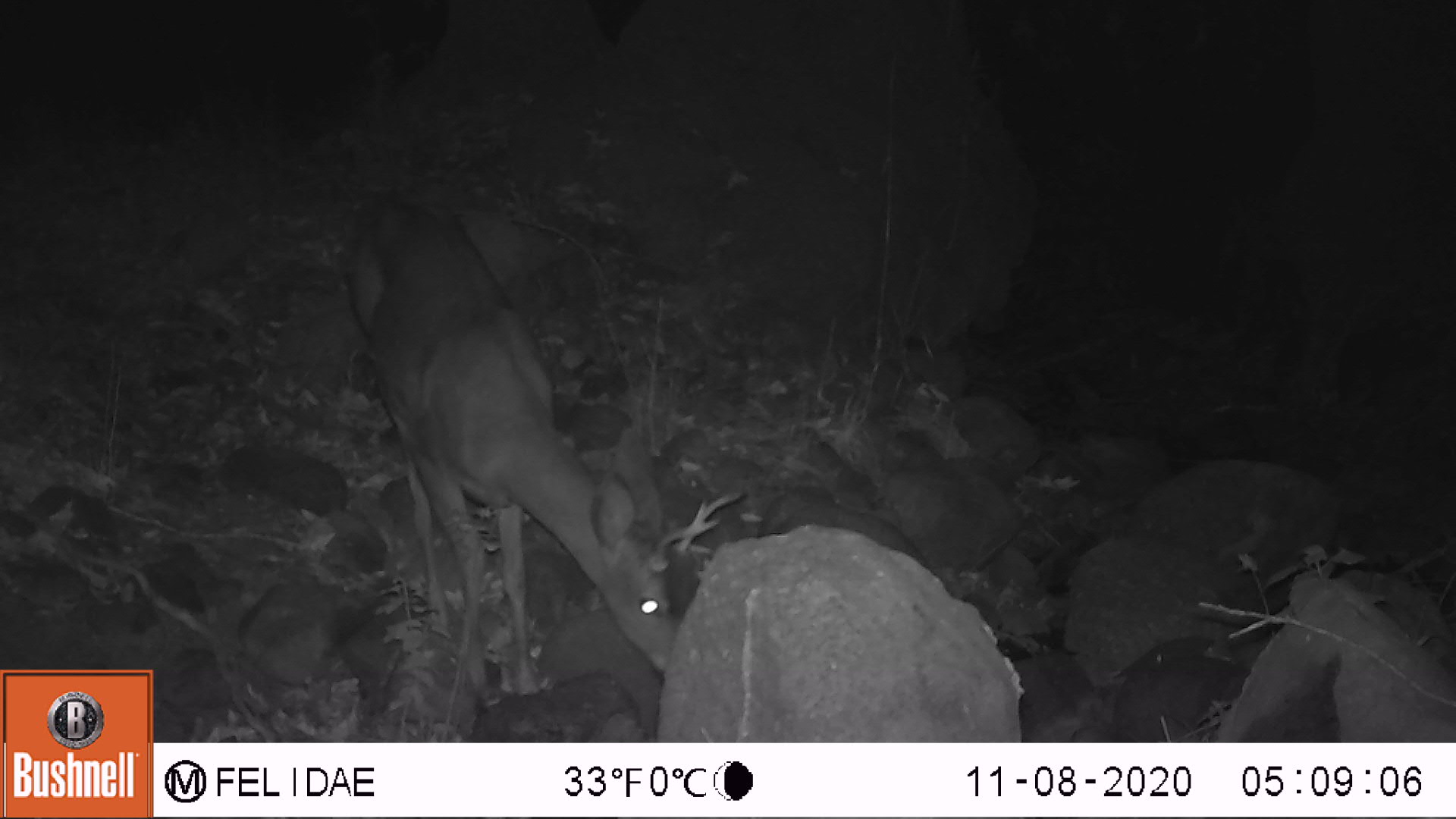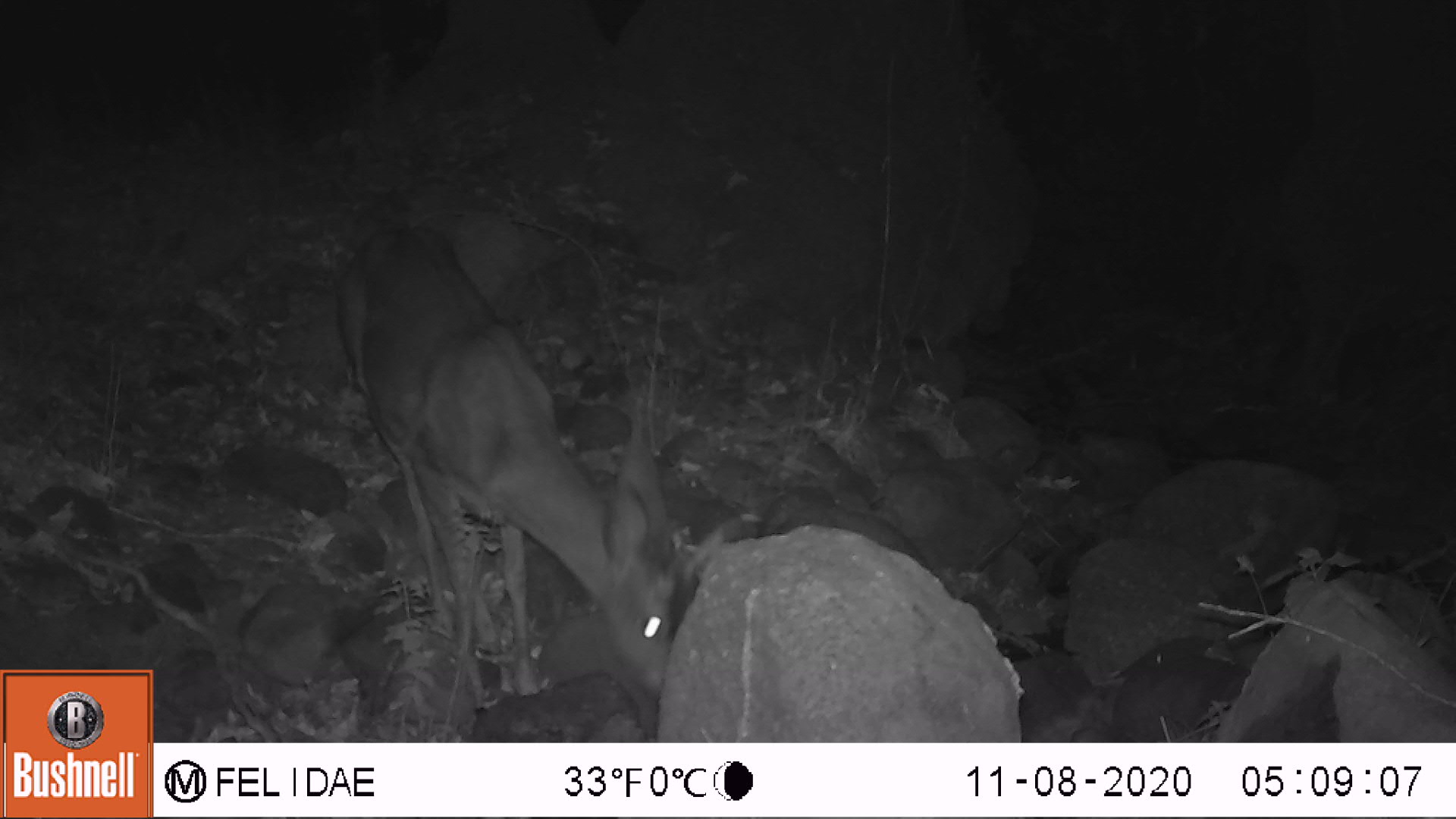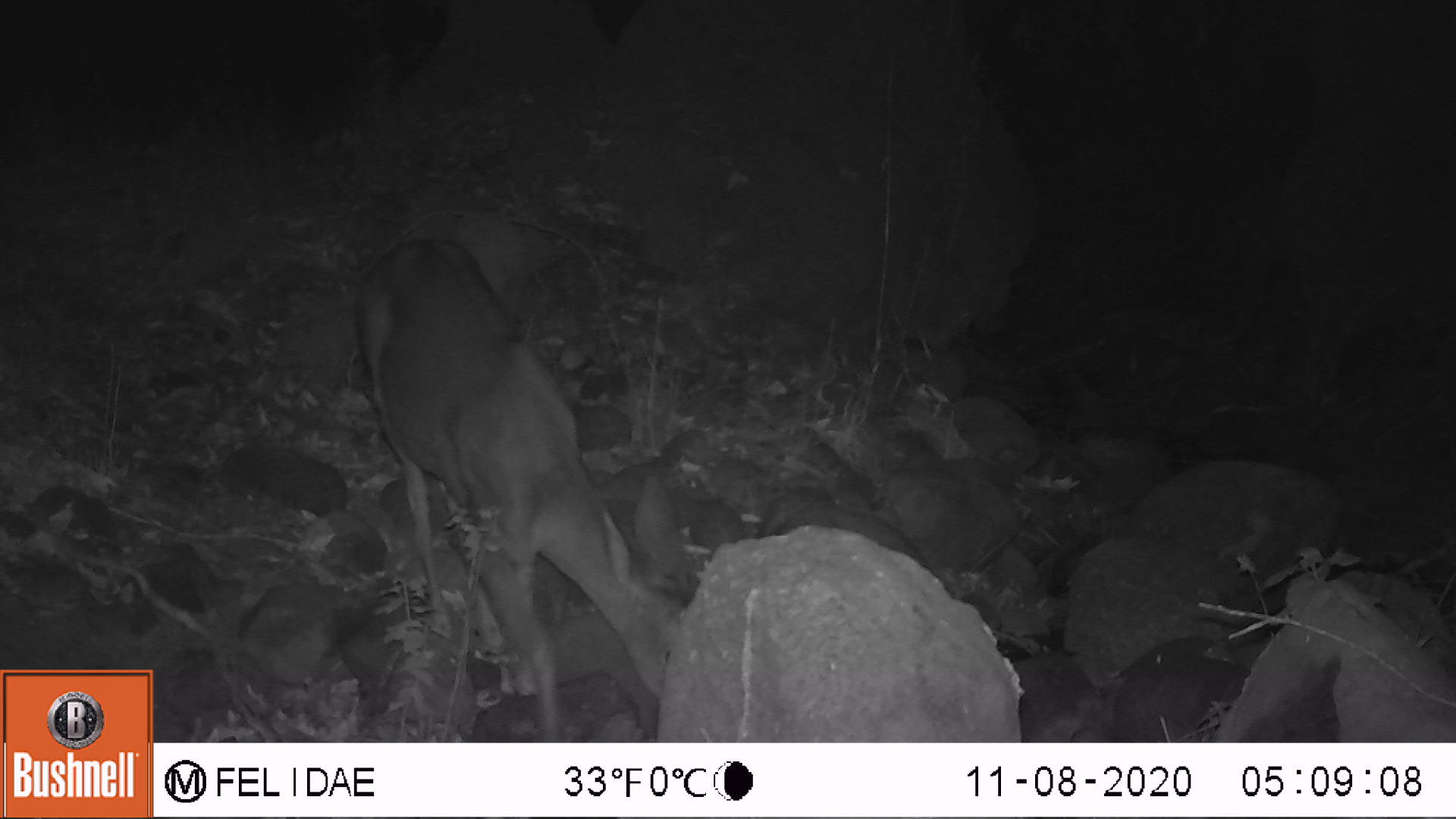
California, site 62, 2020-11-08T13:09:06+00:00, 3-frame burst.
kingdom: Animalia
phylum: Chordata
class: Mammalia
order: Artiodactyla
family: Cervidae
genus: Odocoileus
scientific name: Odocoileus hemionus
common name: mule deer